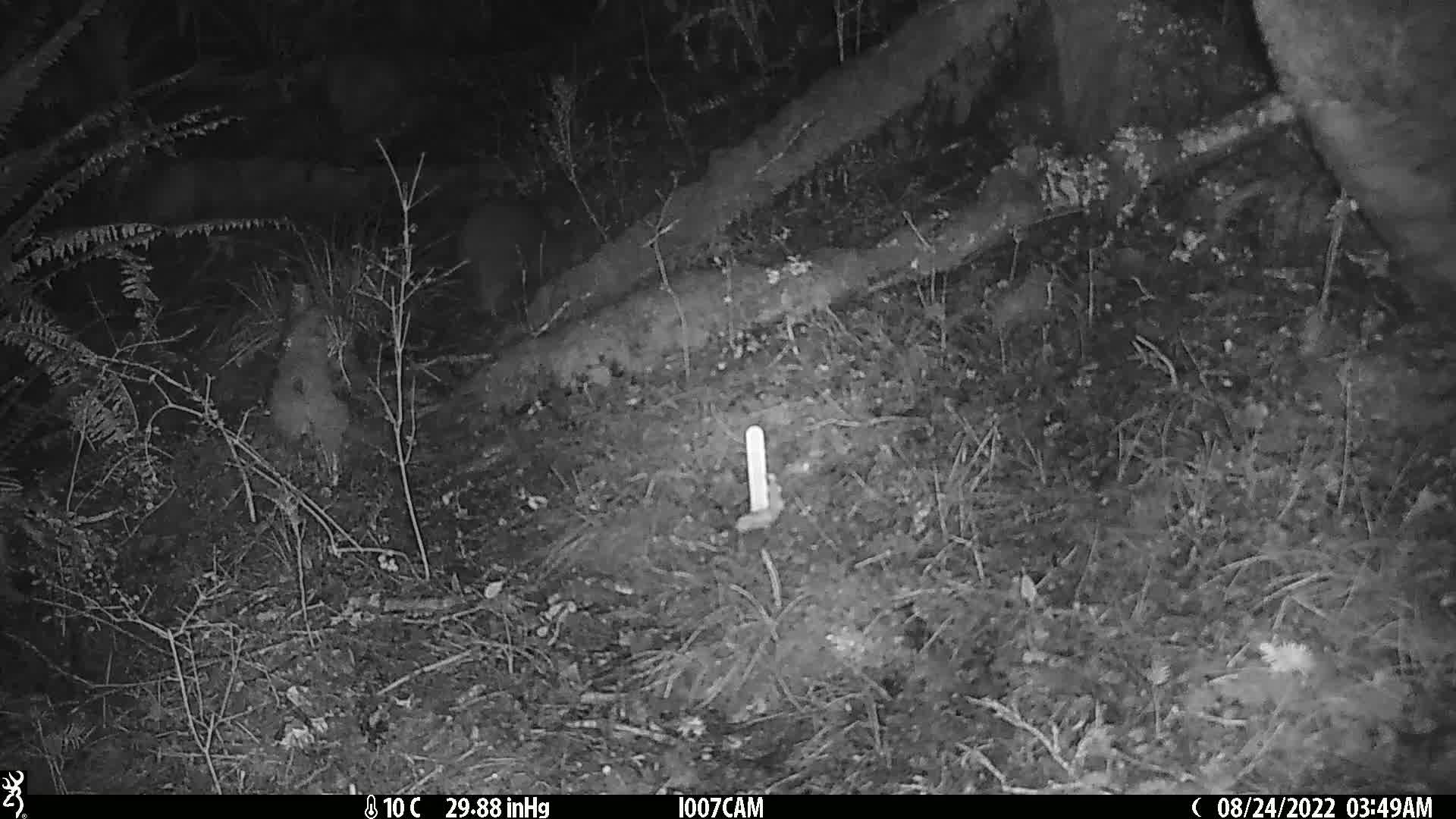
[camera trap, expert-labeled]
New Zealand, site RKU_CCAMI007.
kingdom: Animalia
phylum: Chordata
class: Aves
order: Apterygiformes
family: Apterygidae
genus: Apteryx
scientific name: Apteryx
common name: kiwi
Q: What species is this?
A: Kiwi (Apteryx).